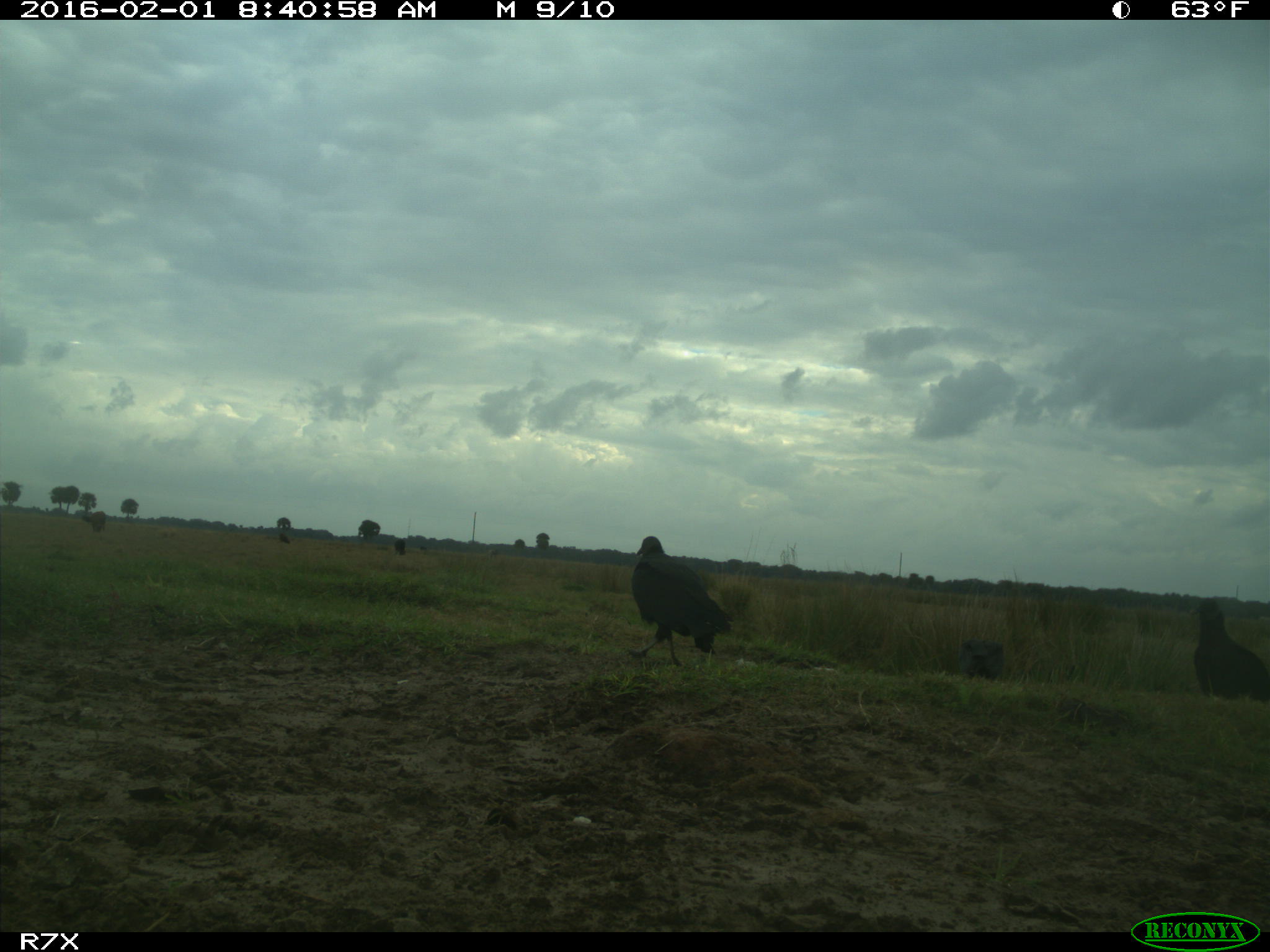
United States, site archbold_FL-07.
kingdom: Animalia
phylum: Chordata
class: Aves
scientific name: Aves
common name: birds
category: unidentified bird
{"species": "unidentified bird (birds) (Aves)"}